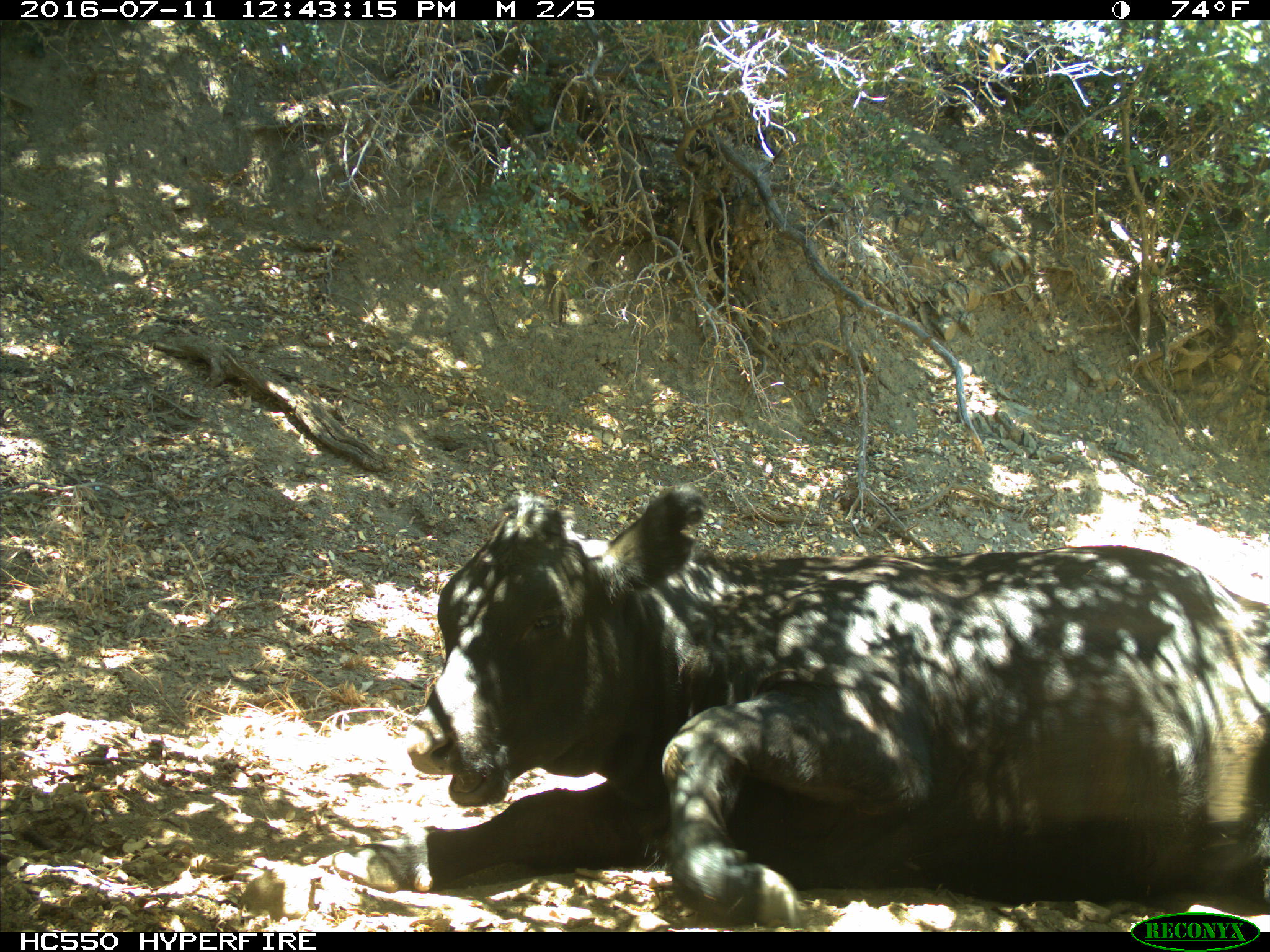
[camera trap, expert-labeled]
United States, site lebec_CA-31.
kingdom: Animalia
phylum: Chordata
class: Mammalia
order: Artiodactyla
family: Bovidae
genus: Bos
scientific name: Bos taurus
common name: domestic cow